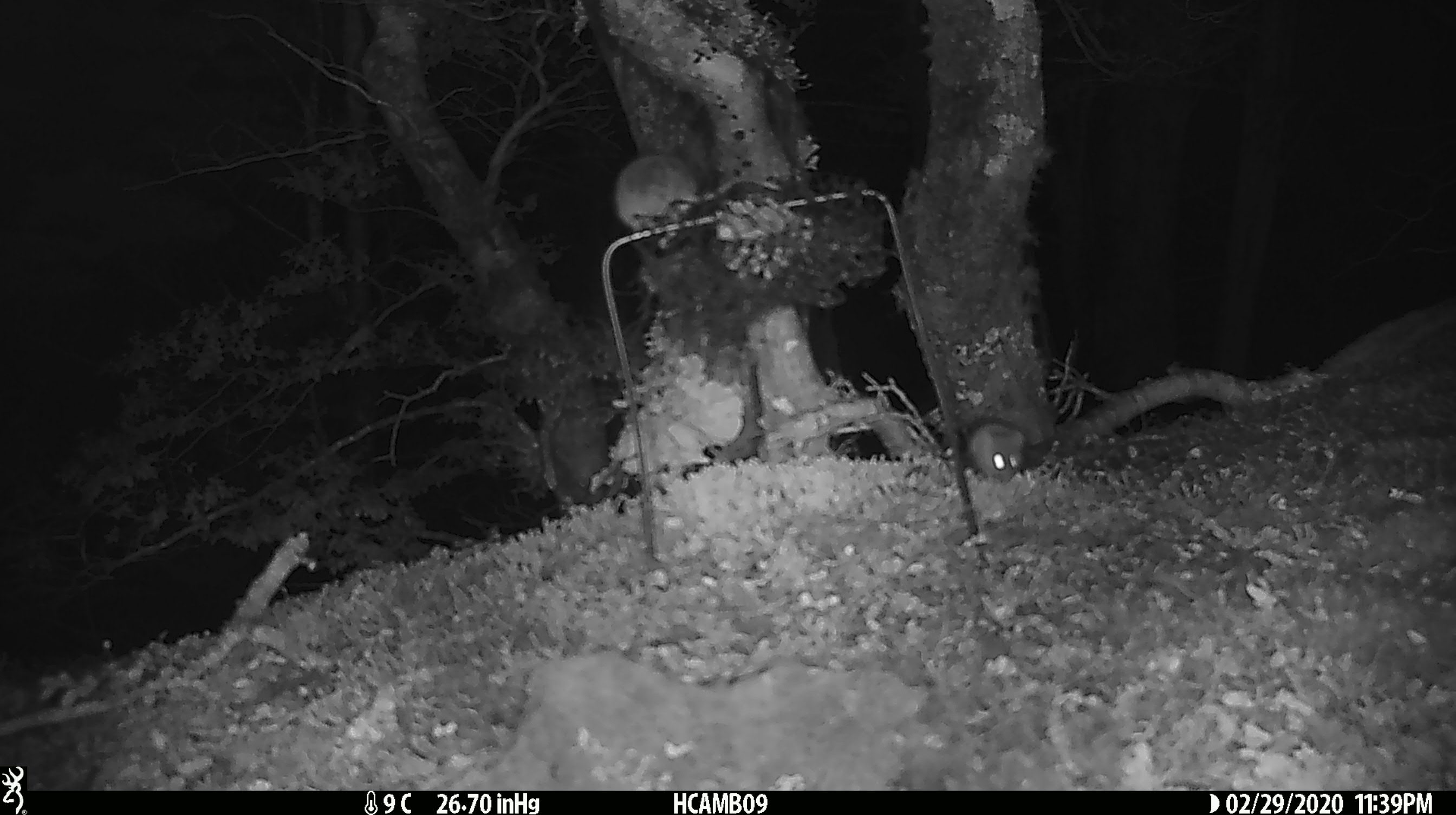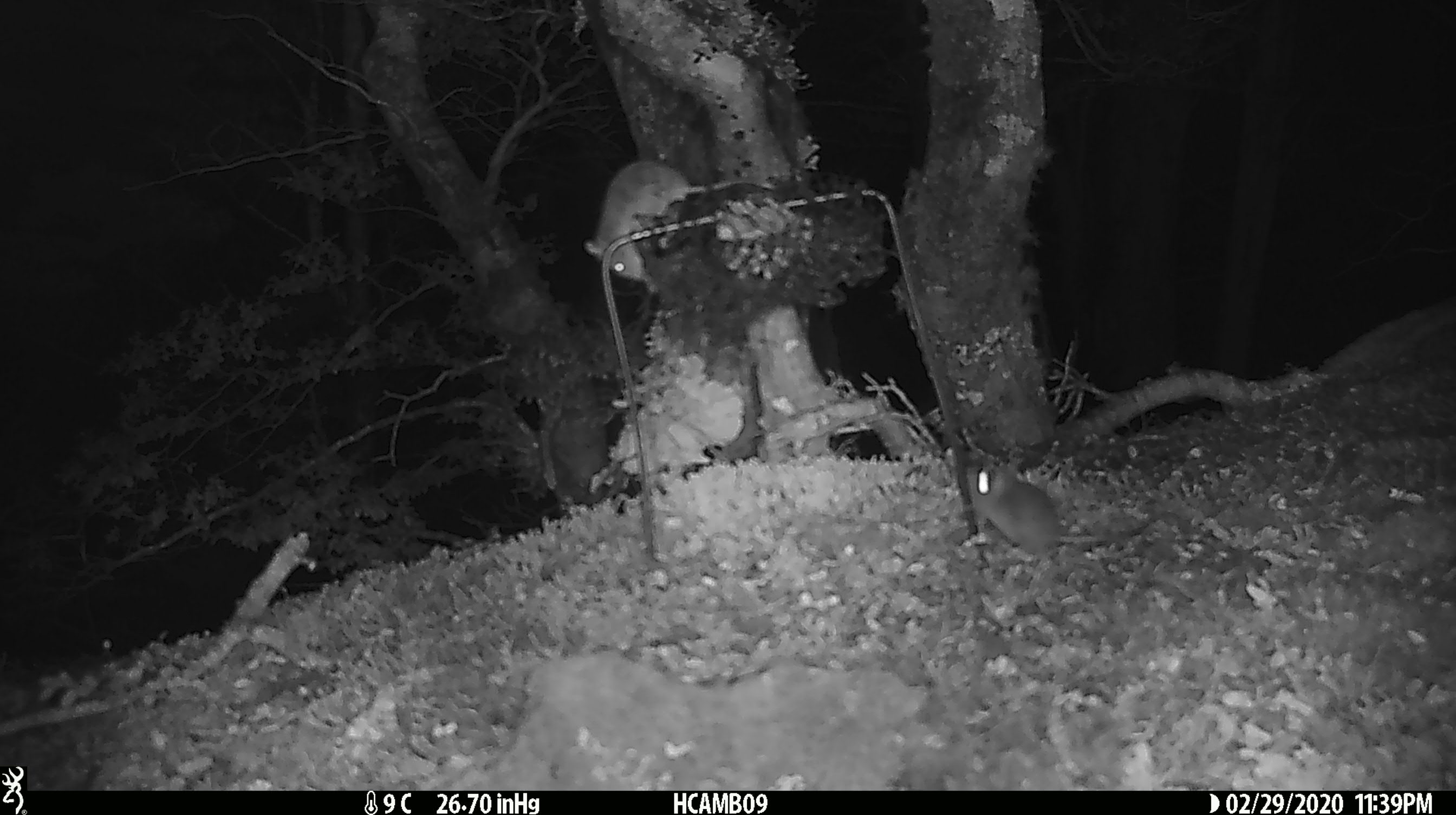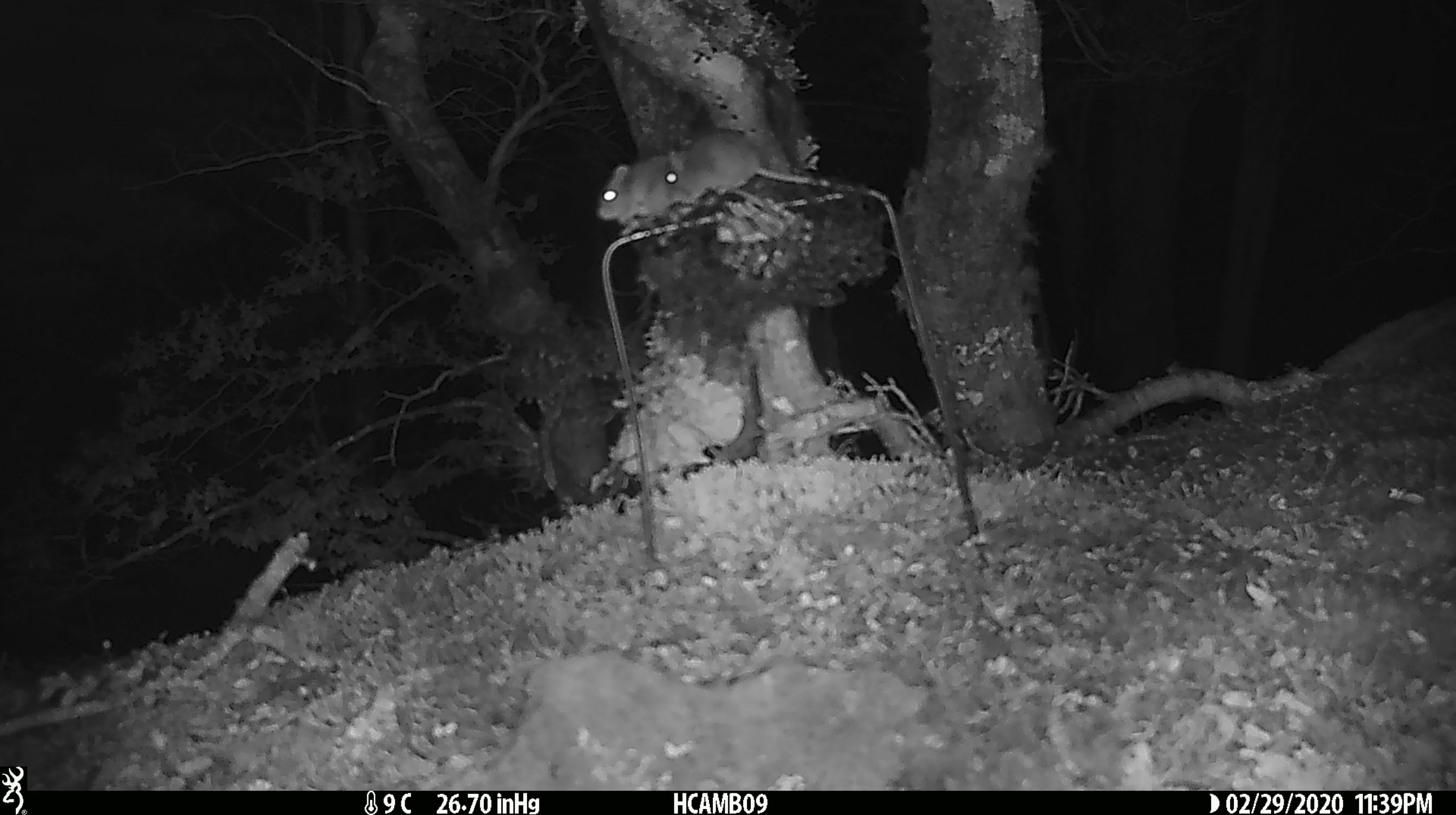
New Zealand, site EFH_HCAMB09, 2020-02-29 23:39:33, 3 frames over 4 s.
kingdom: Animalia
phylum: Chordata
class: Mammalia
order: Rodentia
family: Muridae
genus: Mus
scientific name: Mus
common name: mouse